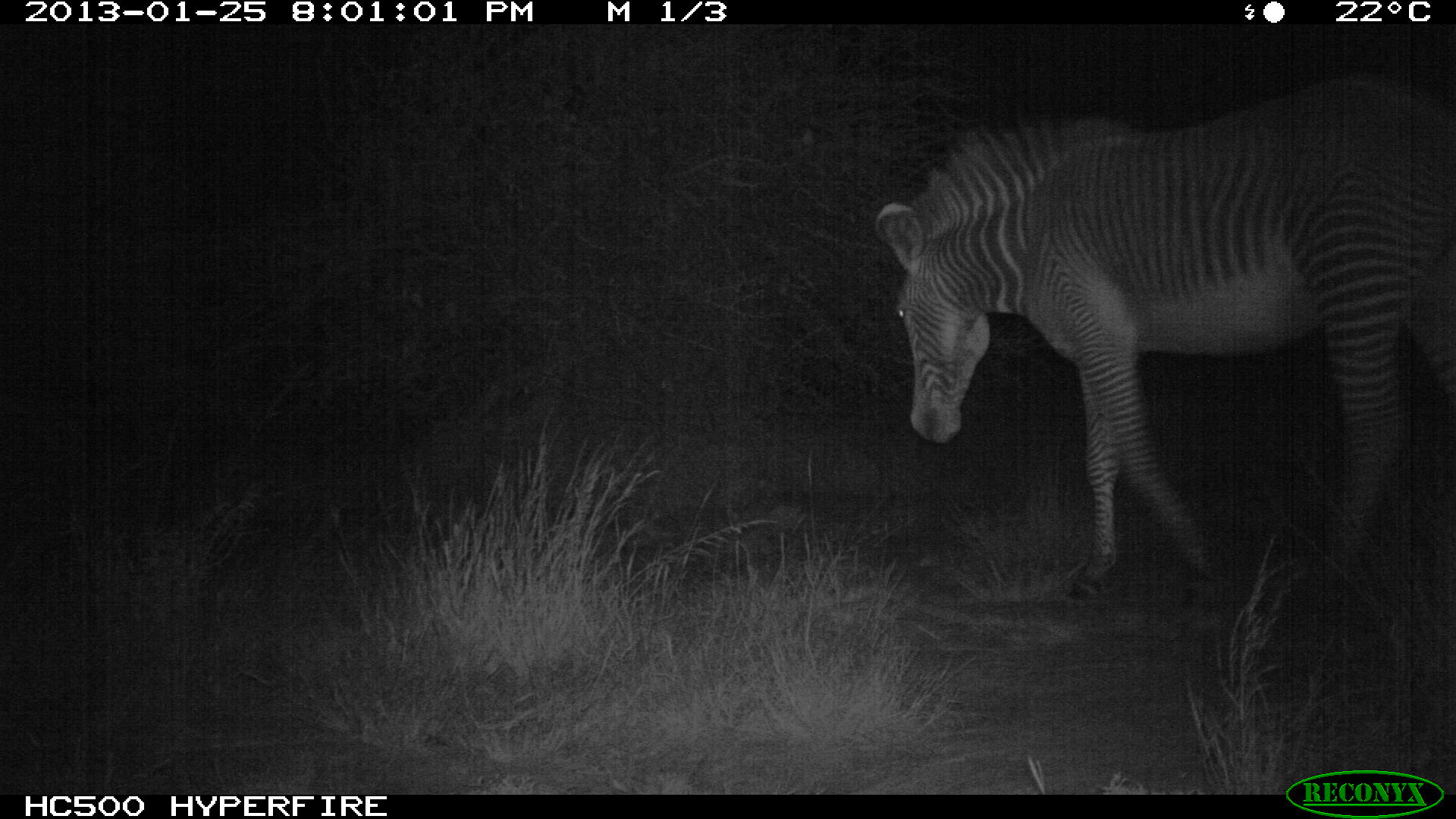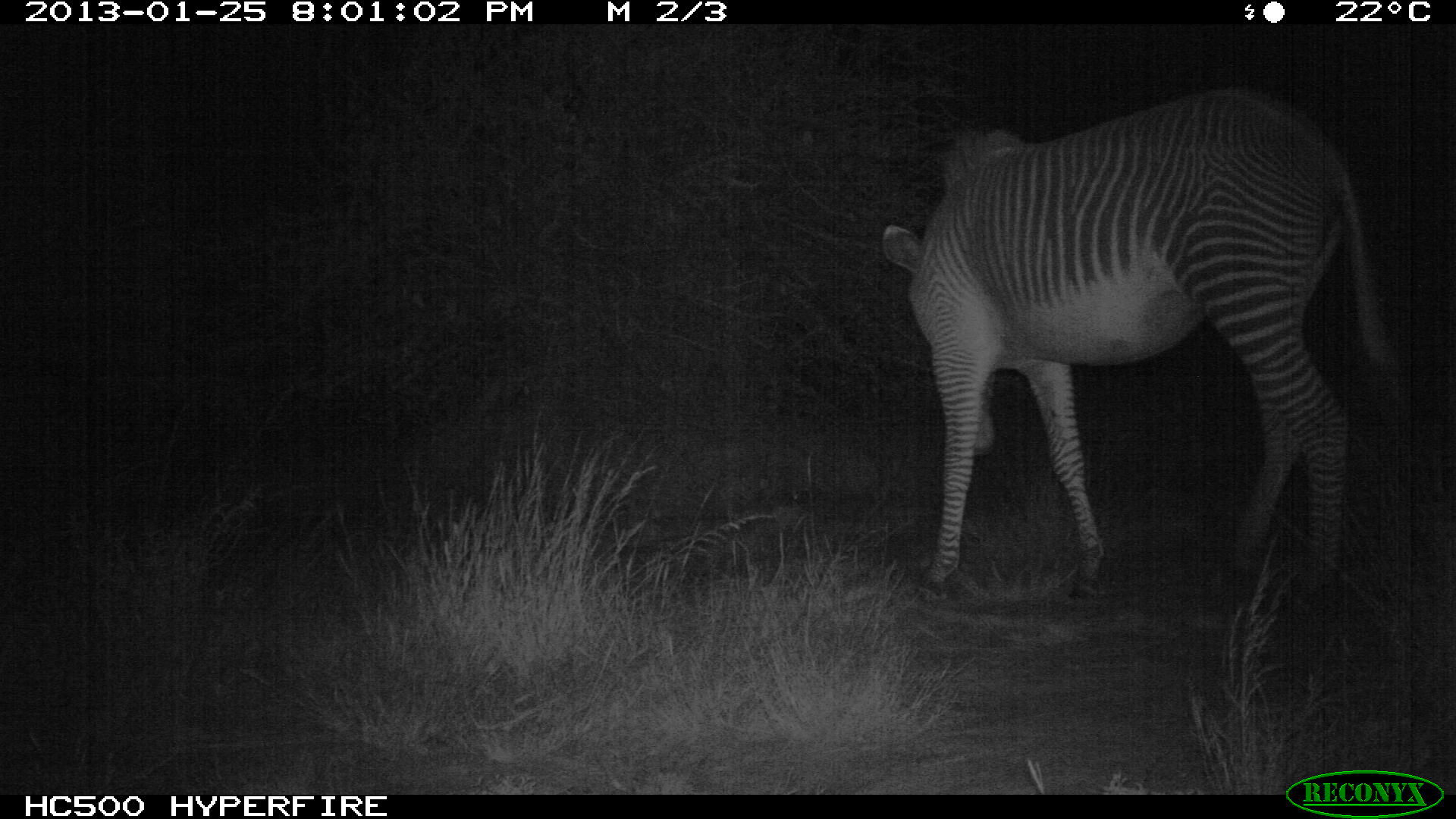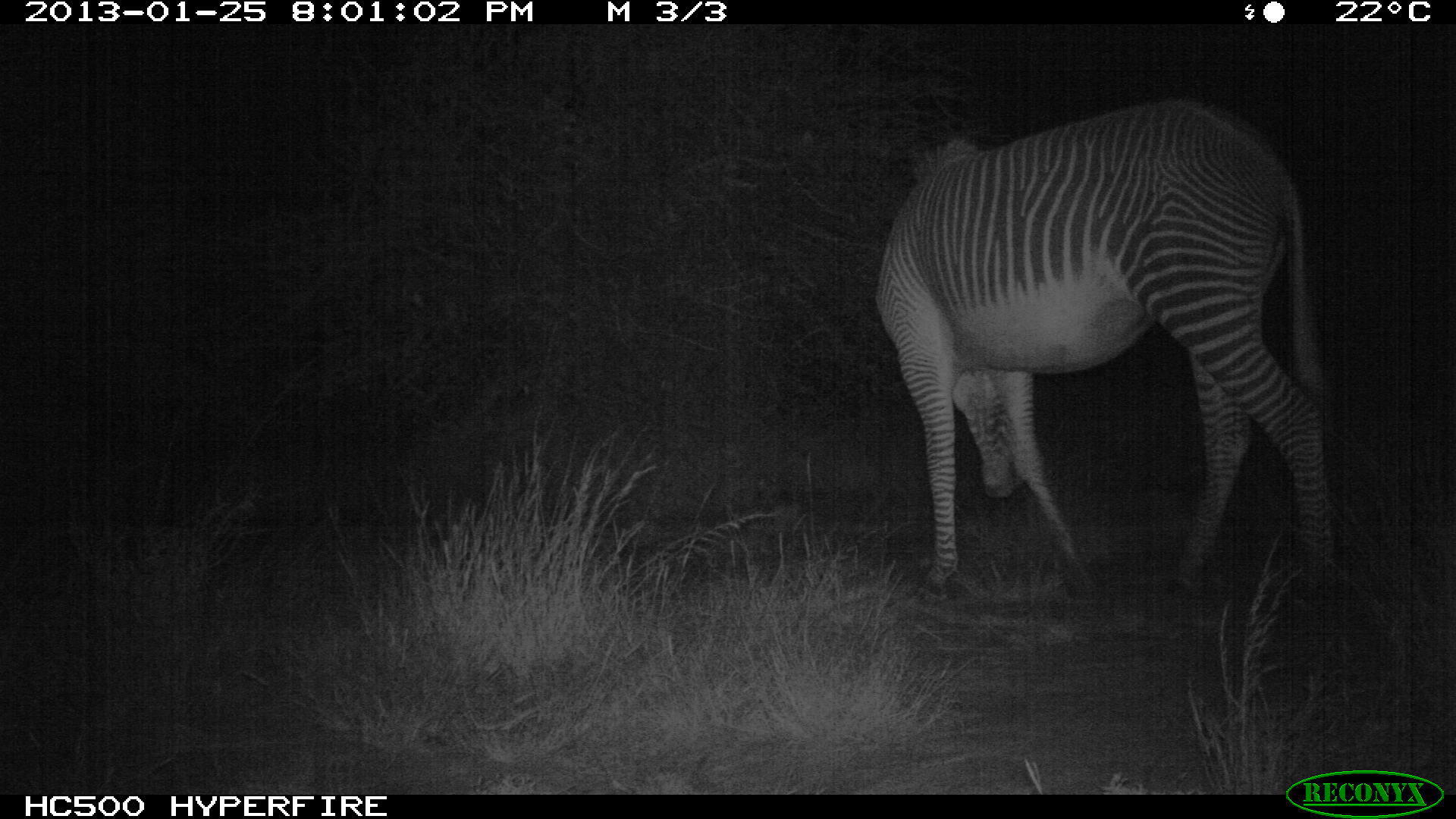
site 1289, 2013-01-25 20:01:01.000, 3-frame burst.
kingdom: Animalia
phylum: Chordata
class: Mammalia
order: Perissodactyla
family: Equidae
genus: Equus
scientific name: Equus grevyi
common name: grévy's zebra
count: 1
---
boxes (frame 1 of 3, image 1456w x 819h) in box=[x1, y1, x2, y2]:
equus grevyi: box=[871, 74, 1444, 599]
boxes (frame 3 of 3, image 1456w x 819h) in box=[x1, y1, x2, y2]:
equus grevyi: box=[871, 95, 1331, 605]